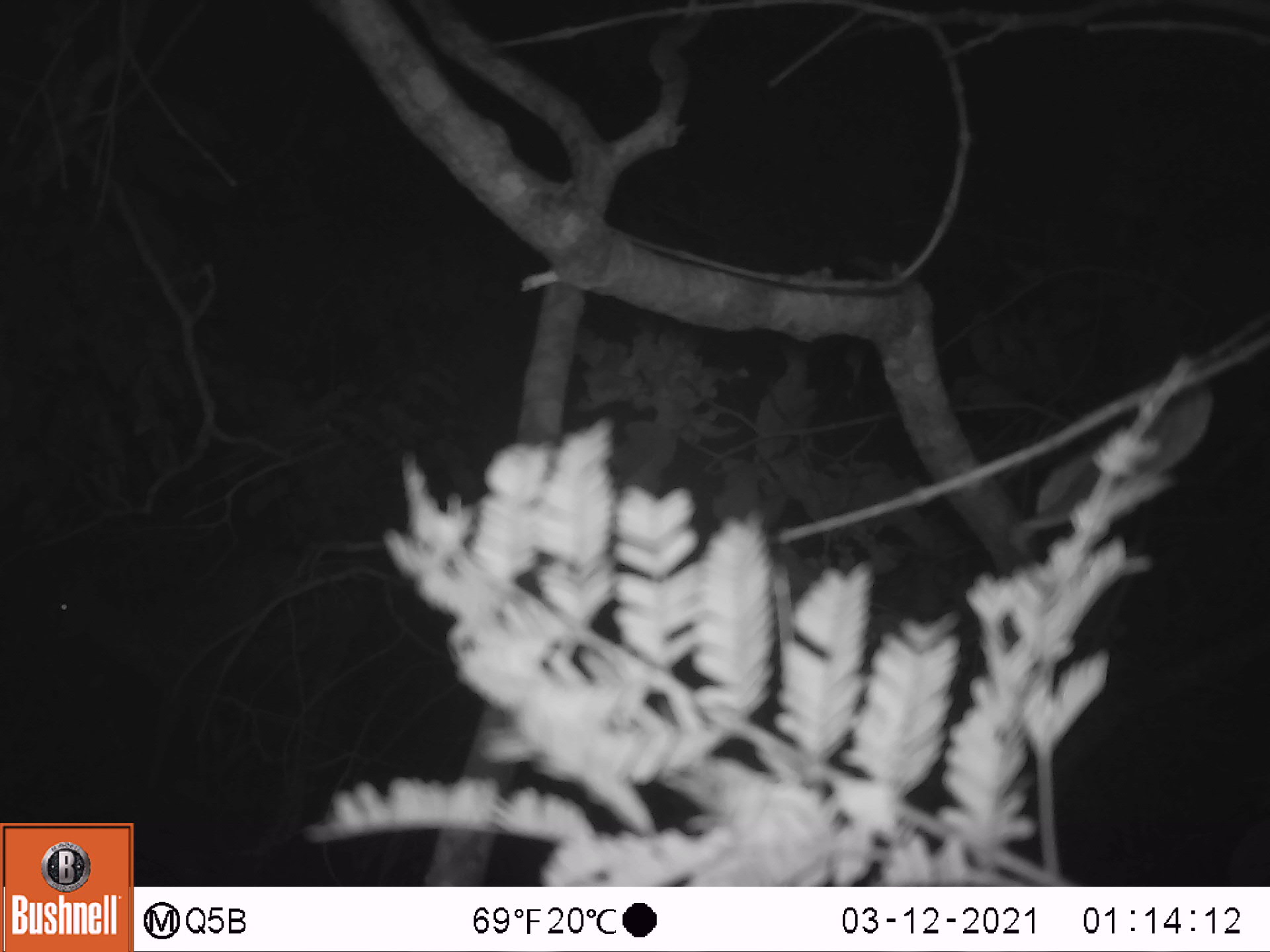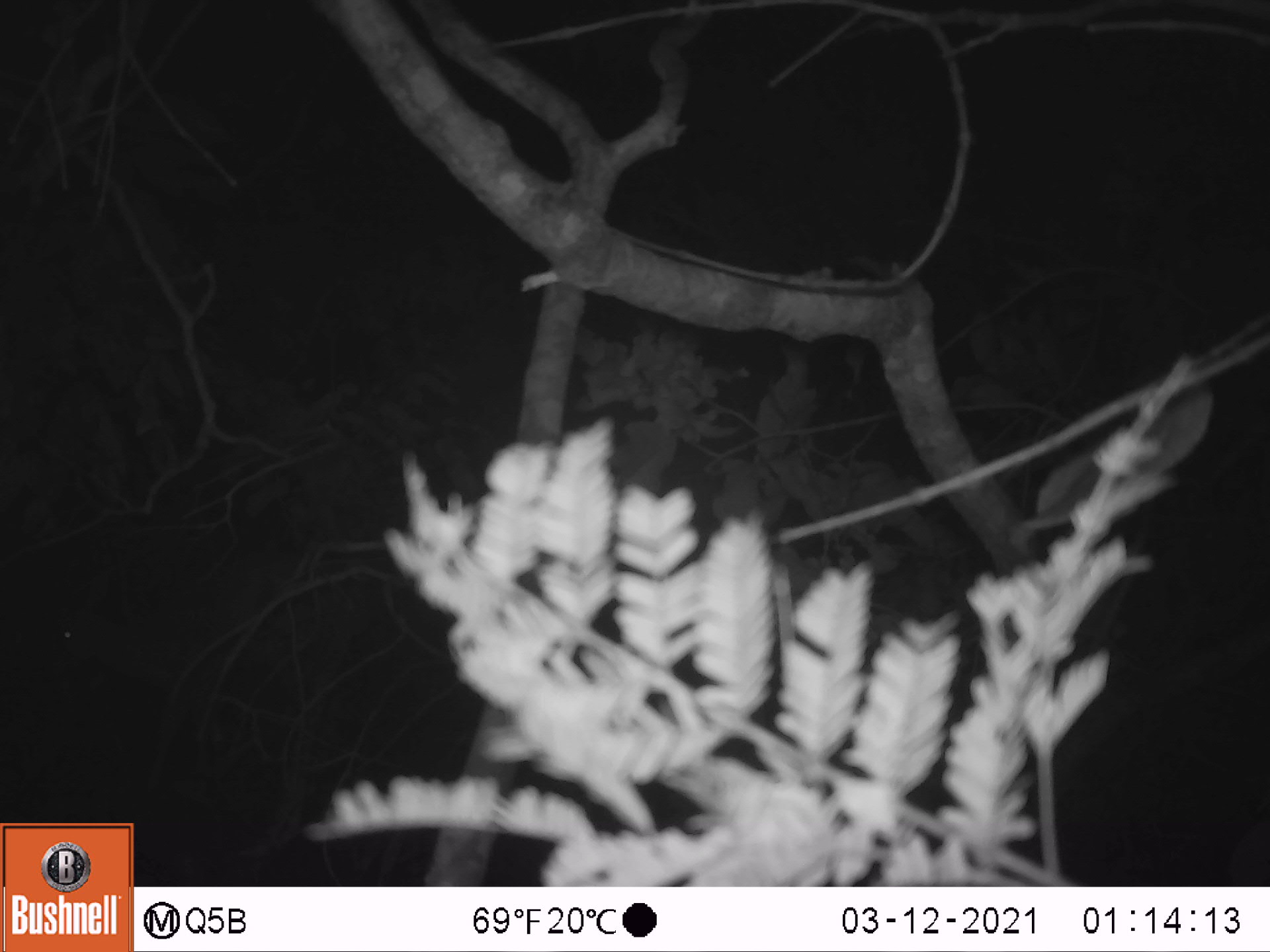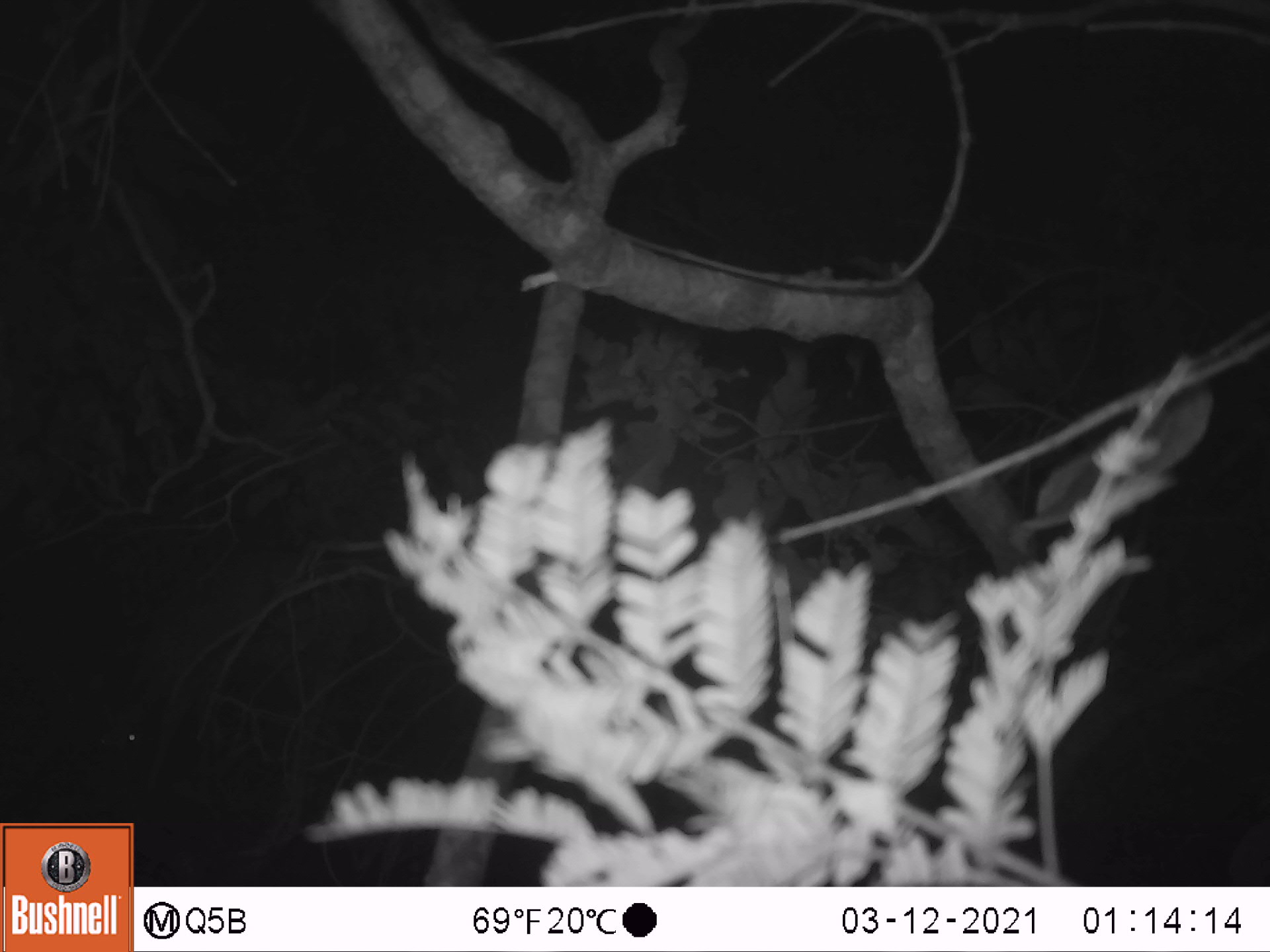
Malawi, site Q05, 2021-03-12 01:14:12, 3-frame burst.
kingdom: Animalia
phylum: Chordata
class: Mammalia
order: Artiodactyla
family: Bovidae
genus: Sylvicapra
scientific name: Sylvicapra grimmia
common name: common duiker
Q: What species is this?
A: Common duiker (Sylvicapra grimmia).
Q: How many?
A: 1.